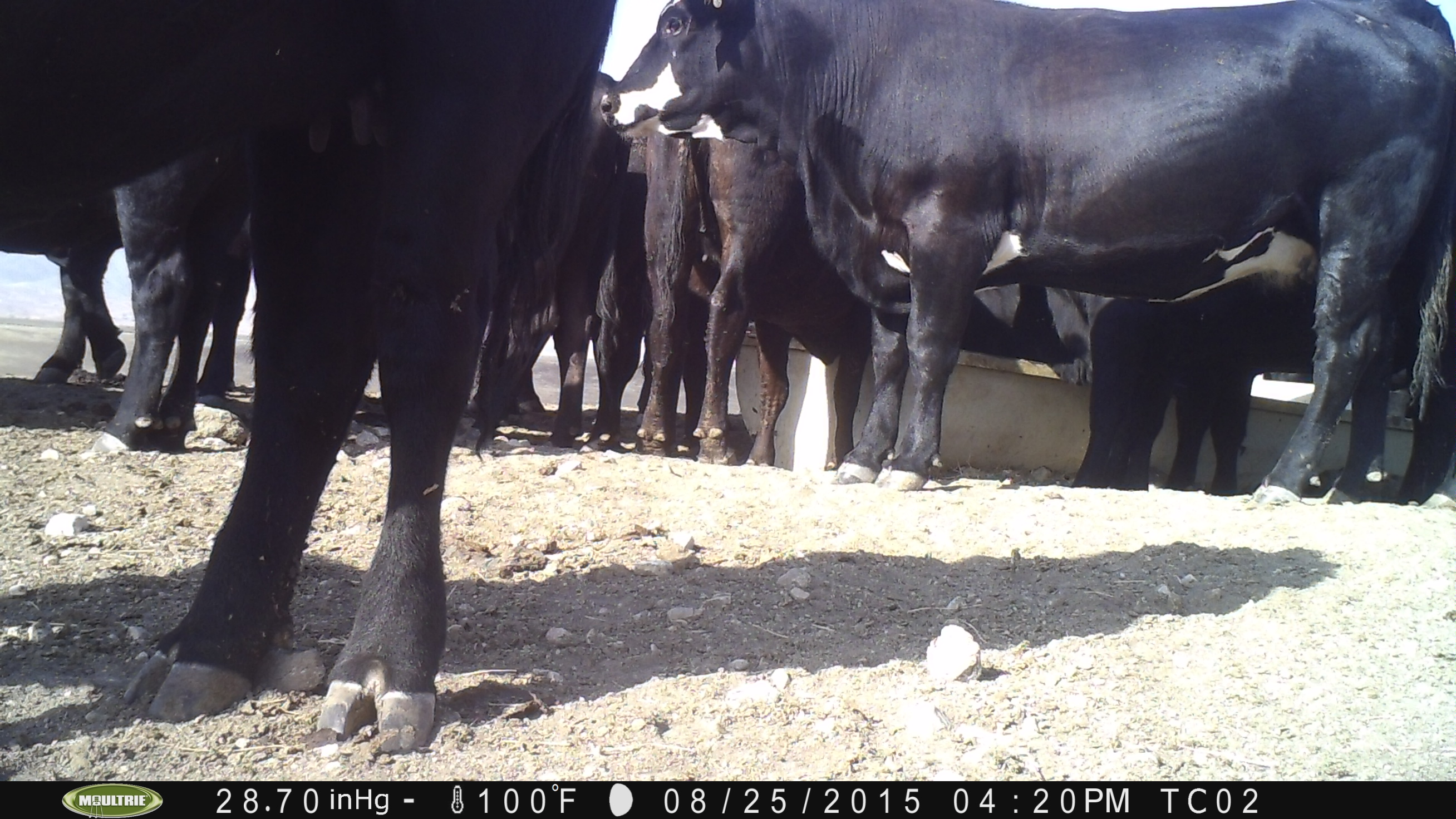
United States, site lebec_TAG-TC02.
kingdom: Animalia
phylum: Chordata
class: Mammalia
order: Artiodactyla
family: Bovidae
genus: Bos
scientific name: Bos taurus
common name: domestic cow